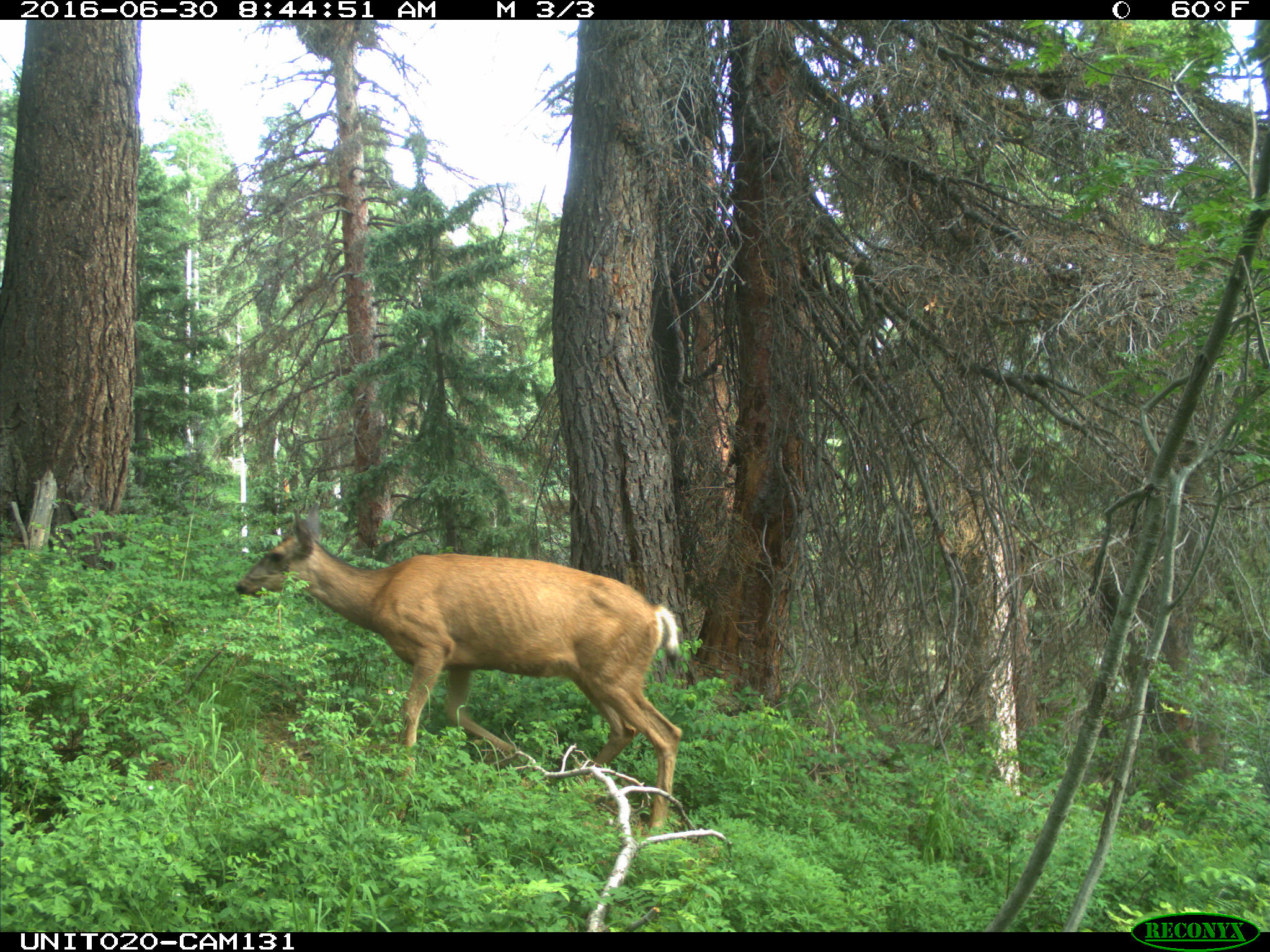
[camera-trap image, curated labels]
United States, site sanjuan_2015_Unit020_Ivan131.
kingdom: Animalia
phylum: Chordata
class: Mammalia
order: Artiodactyla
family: Cervidae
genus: Odocoileus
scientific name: Odocoileus hemionus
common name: mule deer